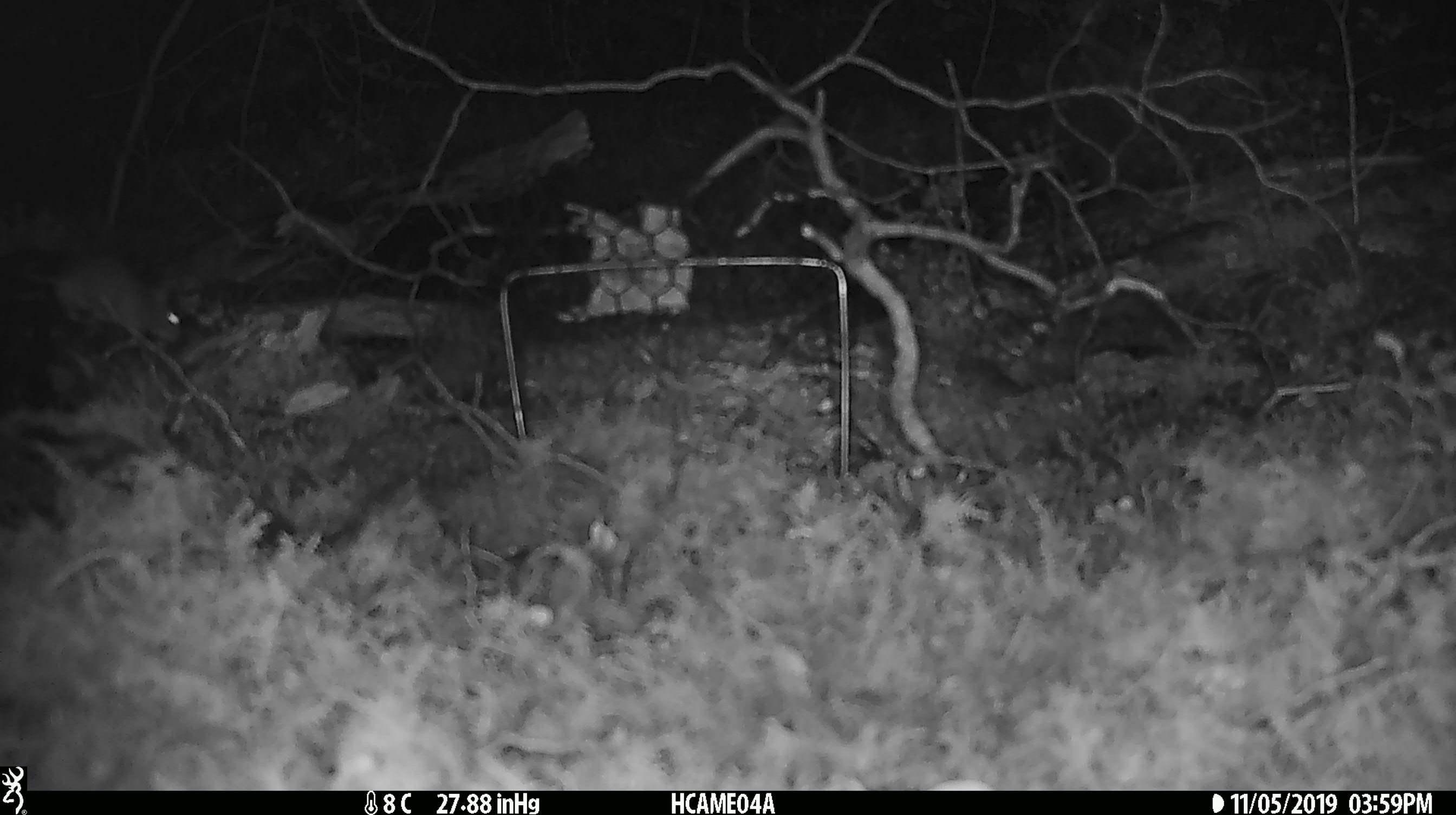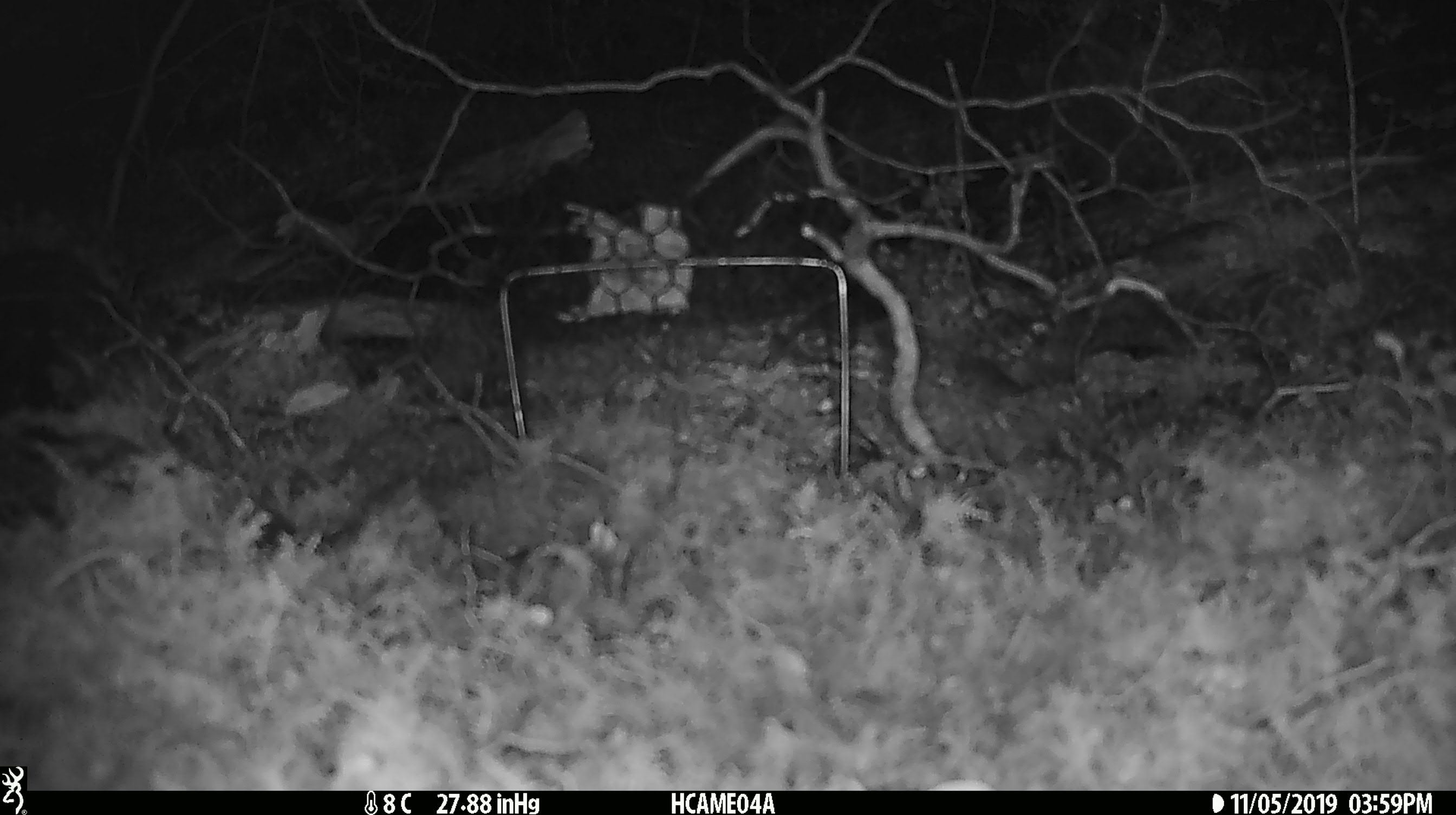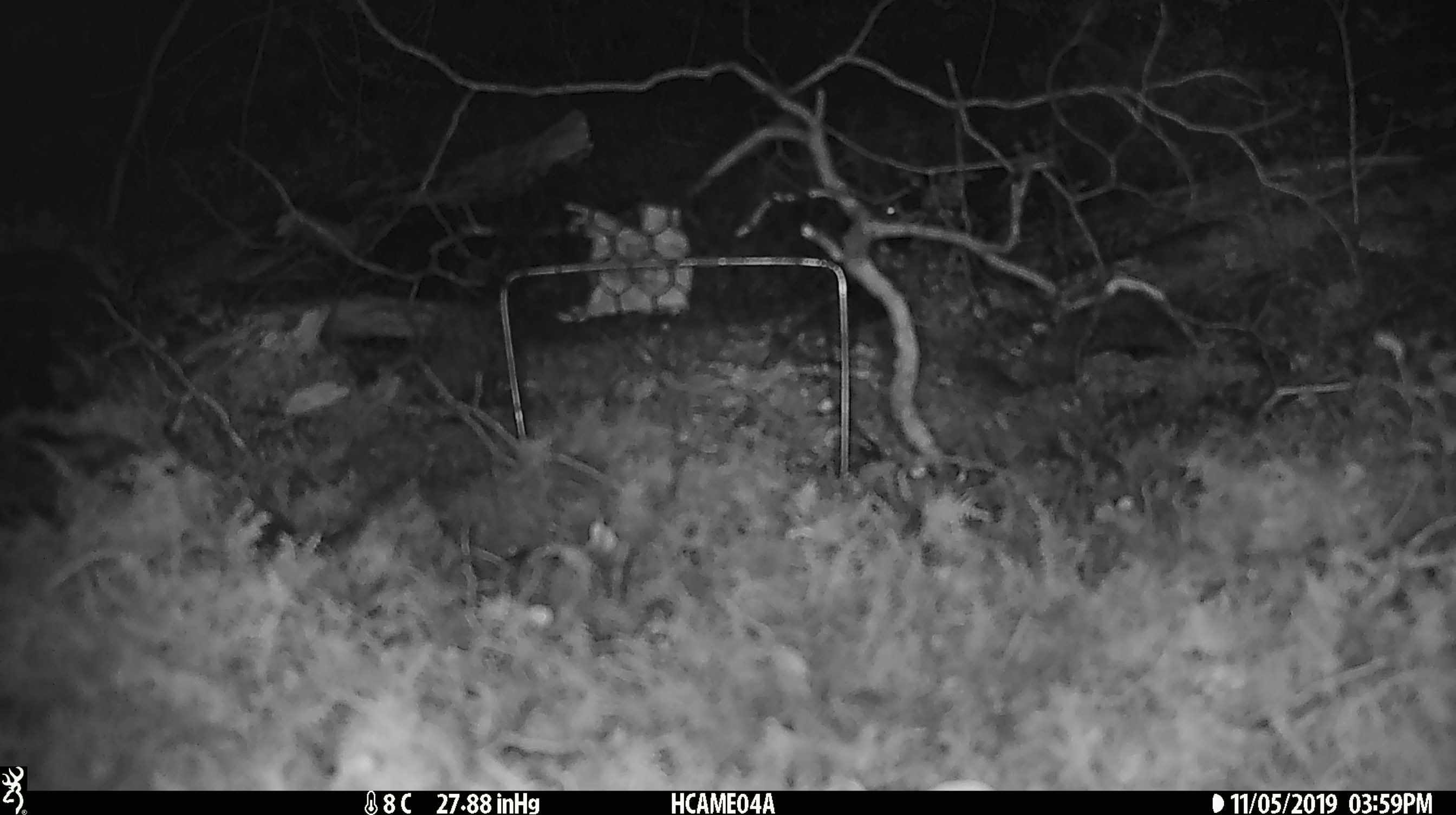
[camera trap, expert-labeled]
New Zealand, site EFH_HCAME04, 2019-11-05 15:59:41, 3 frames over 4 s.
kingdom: Animalia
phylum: Chordata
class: Mammalia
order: Rodentia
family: Muridae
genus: Mus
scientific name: Mus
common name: mouse